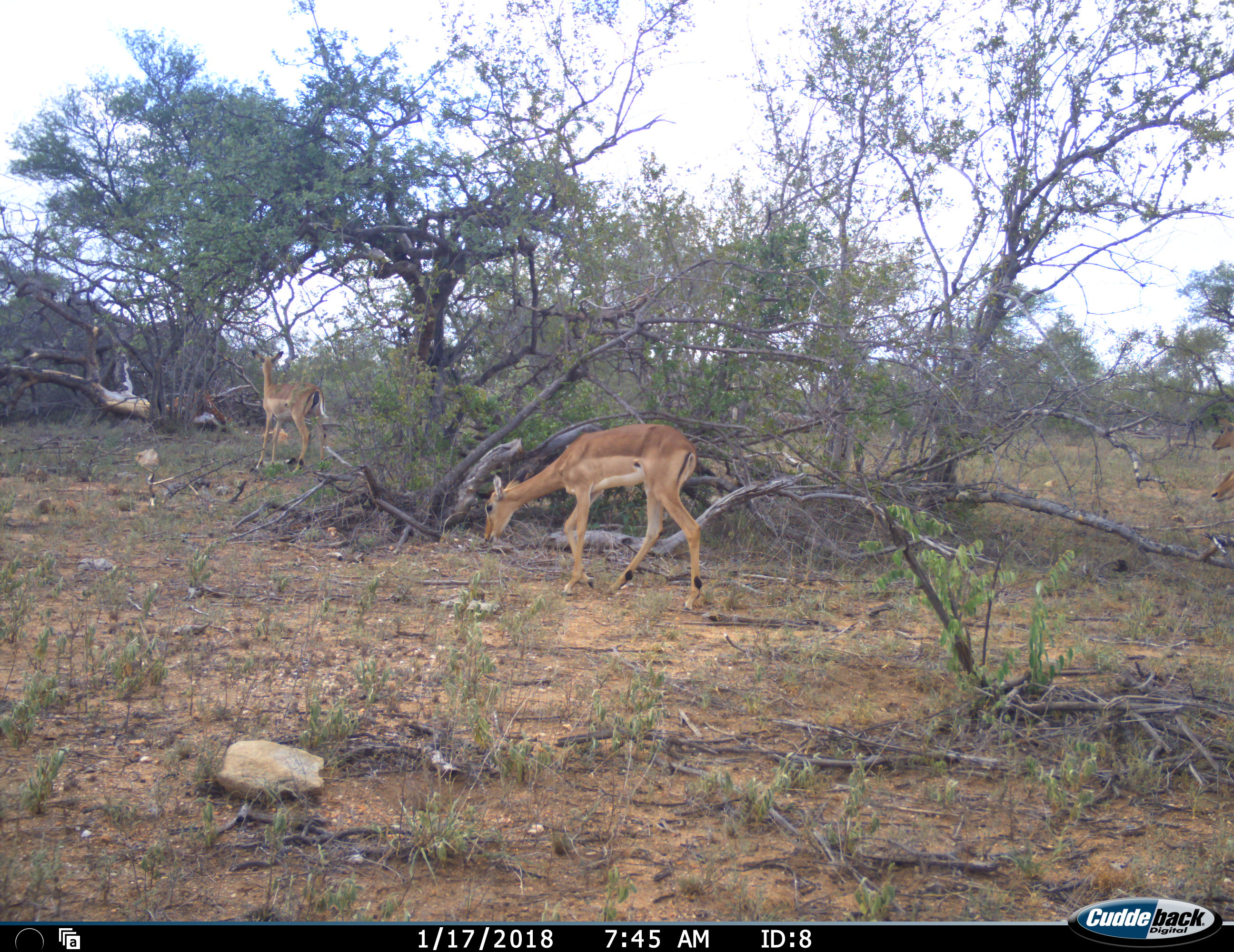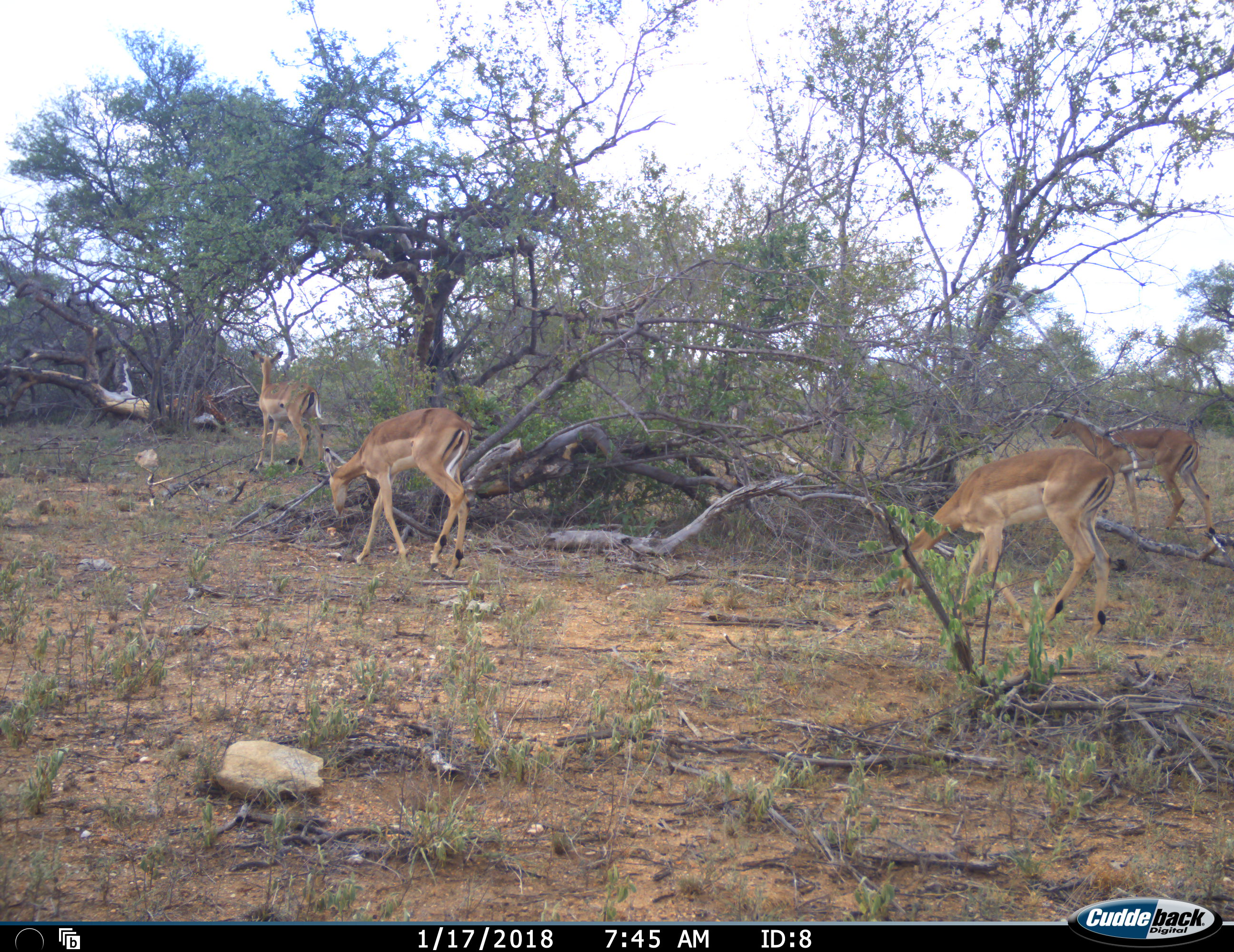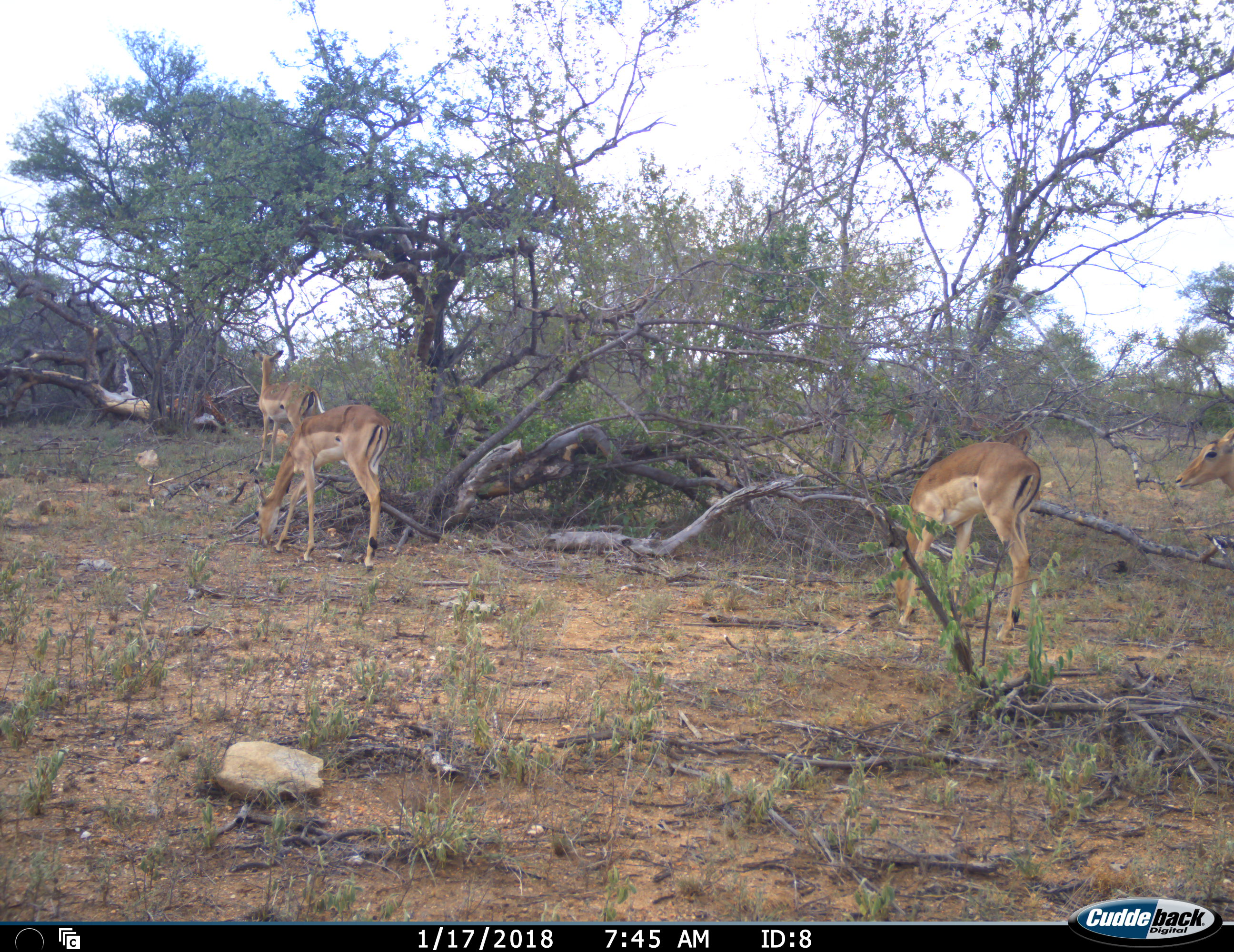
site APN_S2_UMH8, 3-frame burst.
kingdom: Animalia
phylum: Chordata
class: Mammalia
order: Artiodactyla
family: Bovidae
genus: Aepyceros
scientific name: Aepyceros melampus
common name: impala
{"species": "impala (Aepyceros melampus)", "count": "4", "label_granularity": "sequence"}